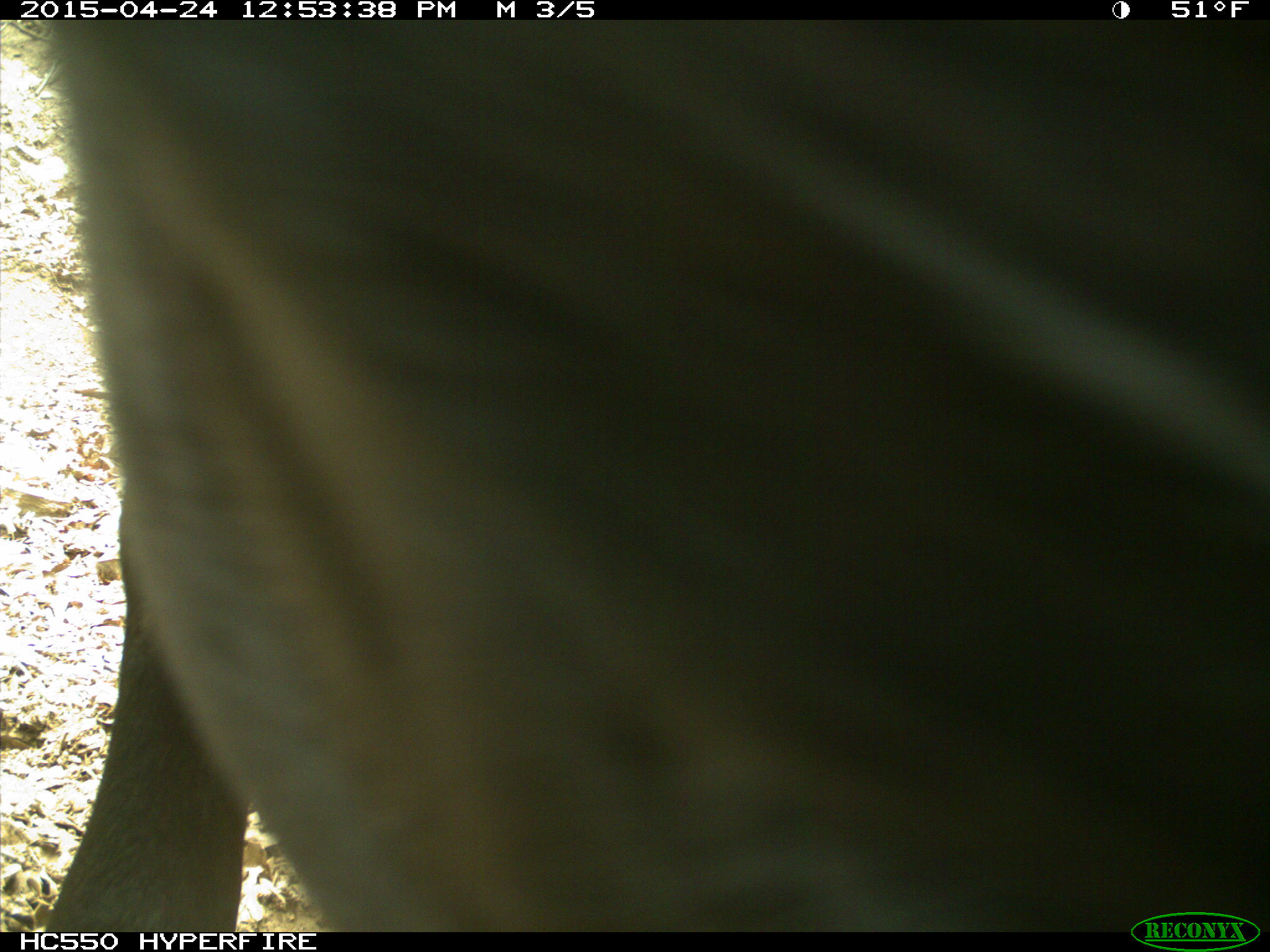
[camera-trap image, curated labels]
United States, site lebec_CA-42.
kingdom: Animalia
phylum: Chordata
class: Mammalia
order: Artiodactyla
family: Bovidae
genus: Bos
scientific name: Bos taurus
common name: domestic cow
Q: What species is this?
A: Bos taurus (domestic cow).